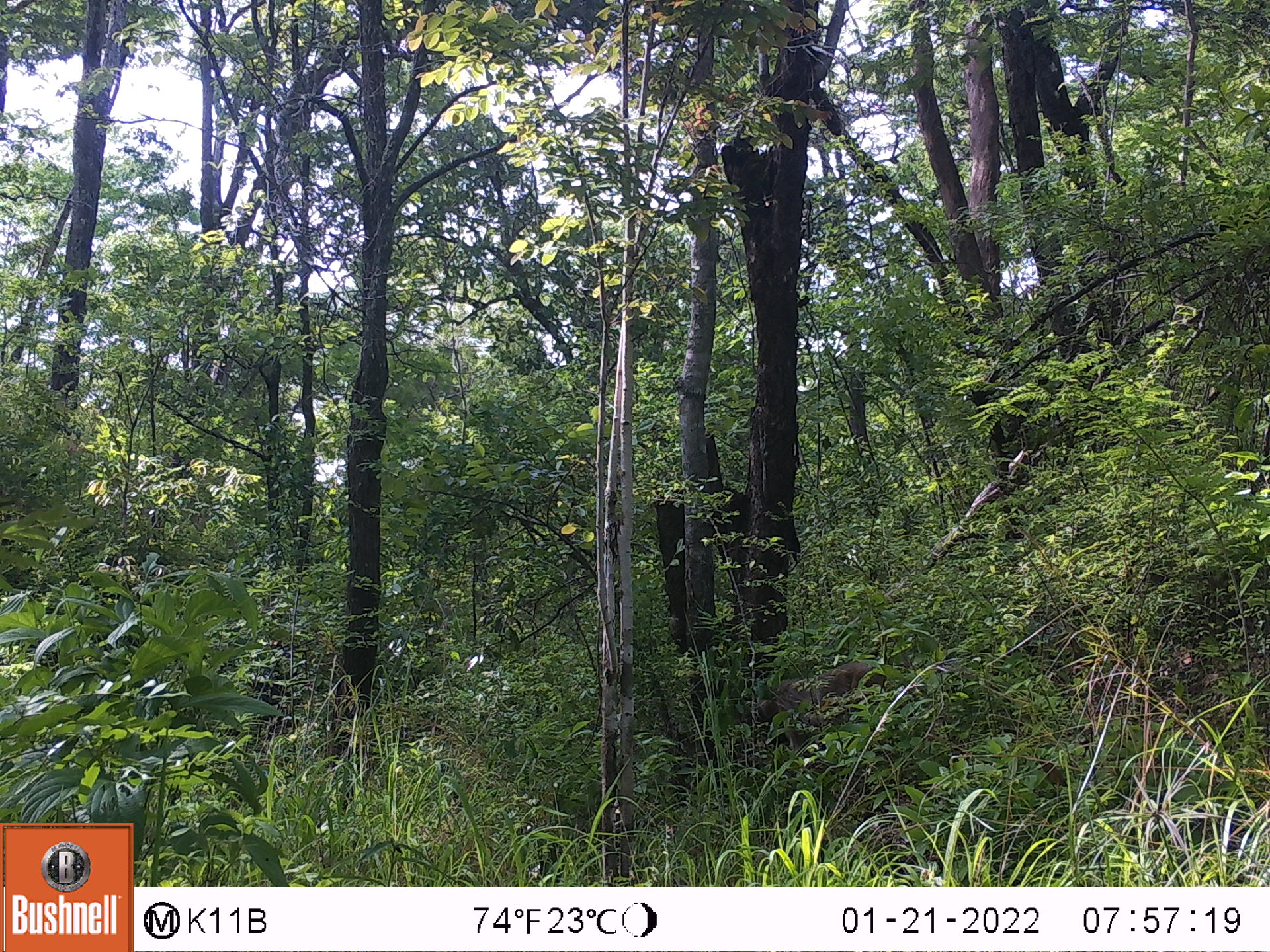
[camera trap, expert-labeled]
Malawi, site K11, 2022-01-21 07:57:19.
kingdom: Animalia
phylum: Chordata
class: Mammalia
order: Primates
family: Cercopithecidae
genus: Papio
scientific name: Papio cynocephalus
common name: yellow baboon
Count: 1.